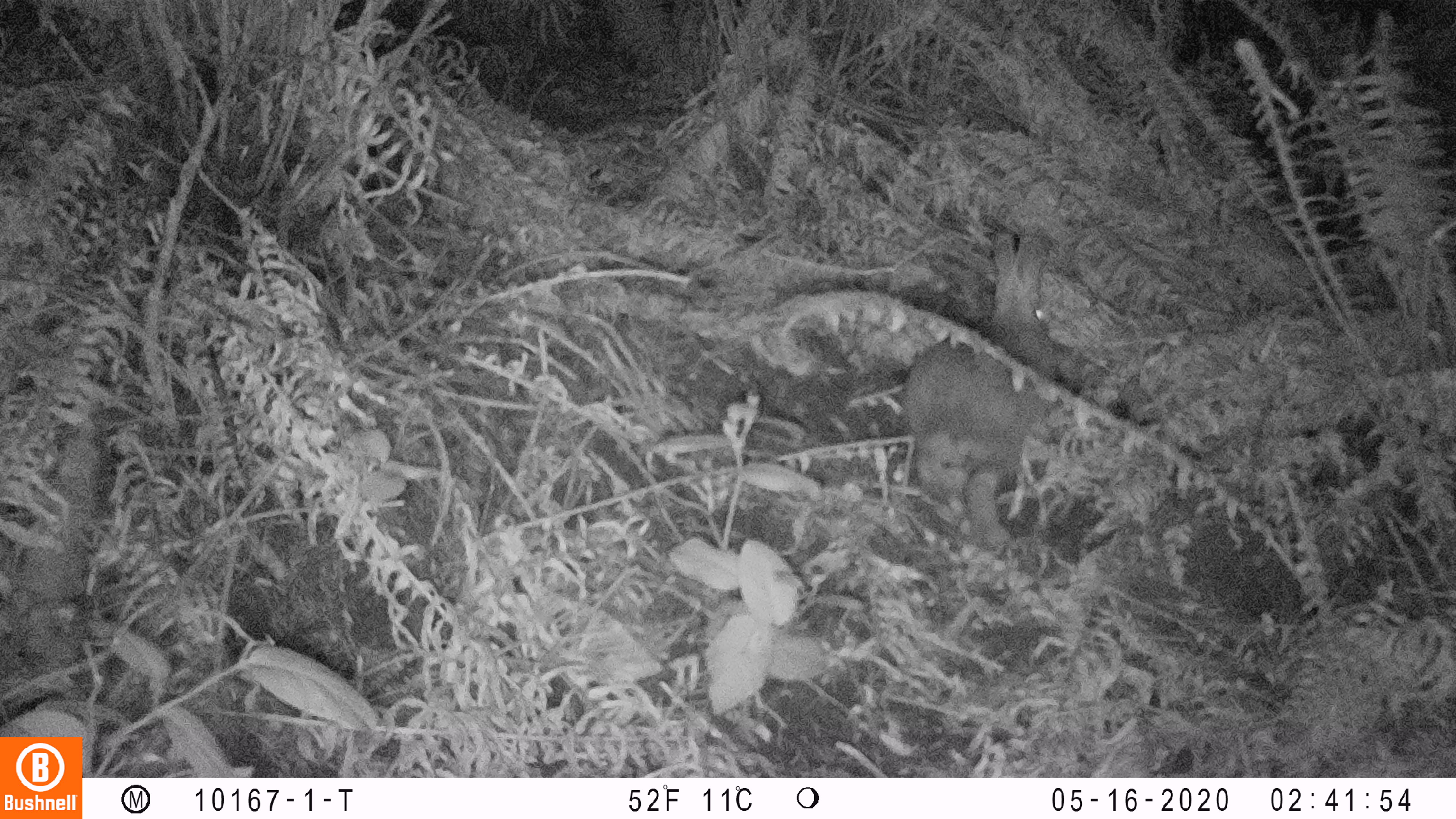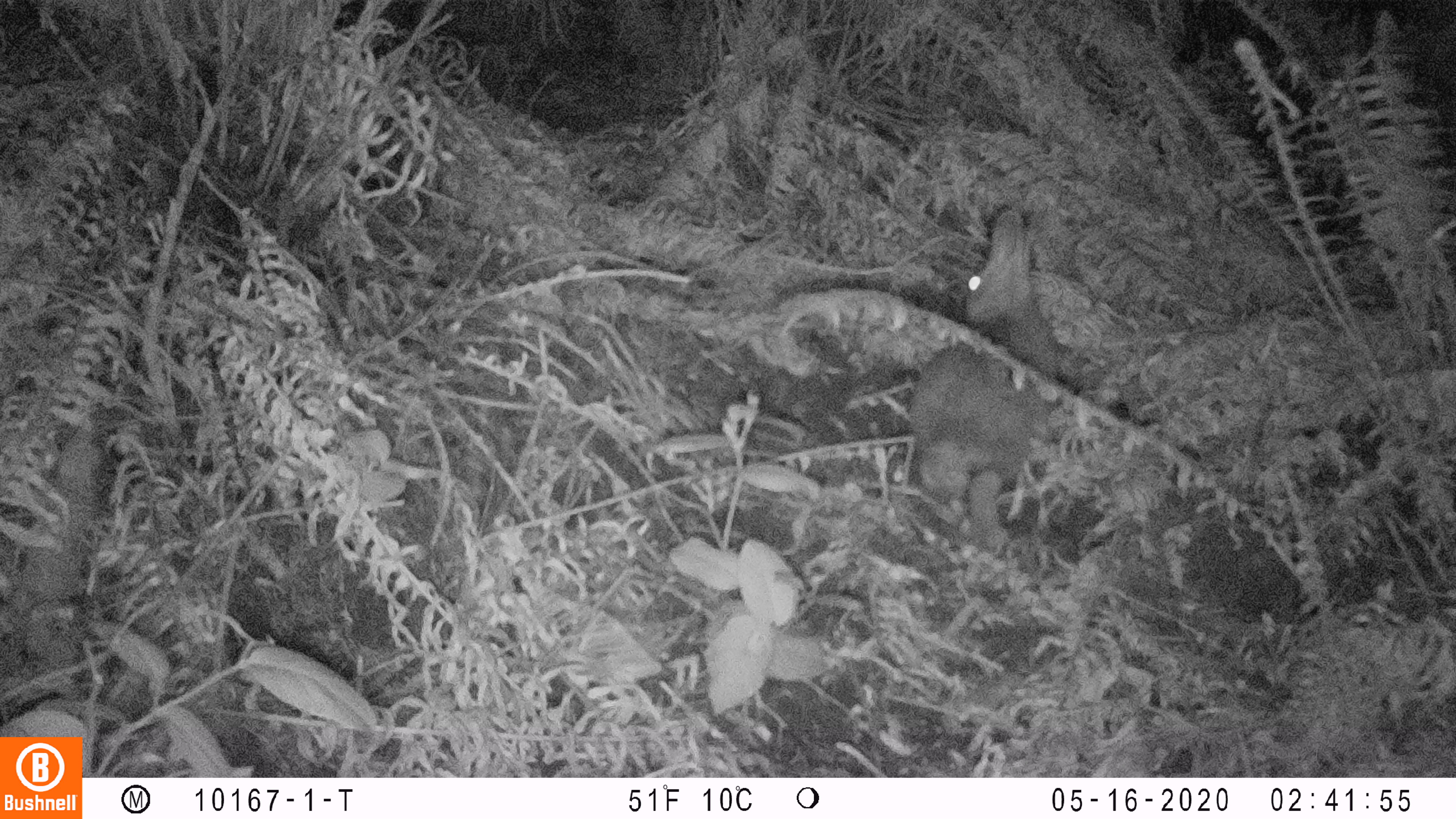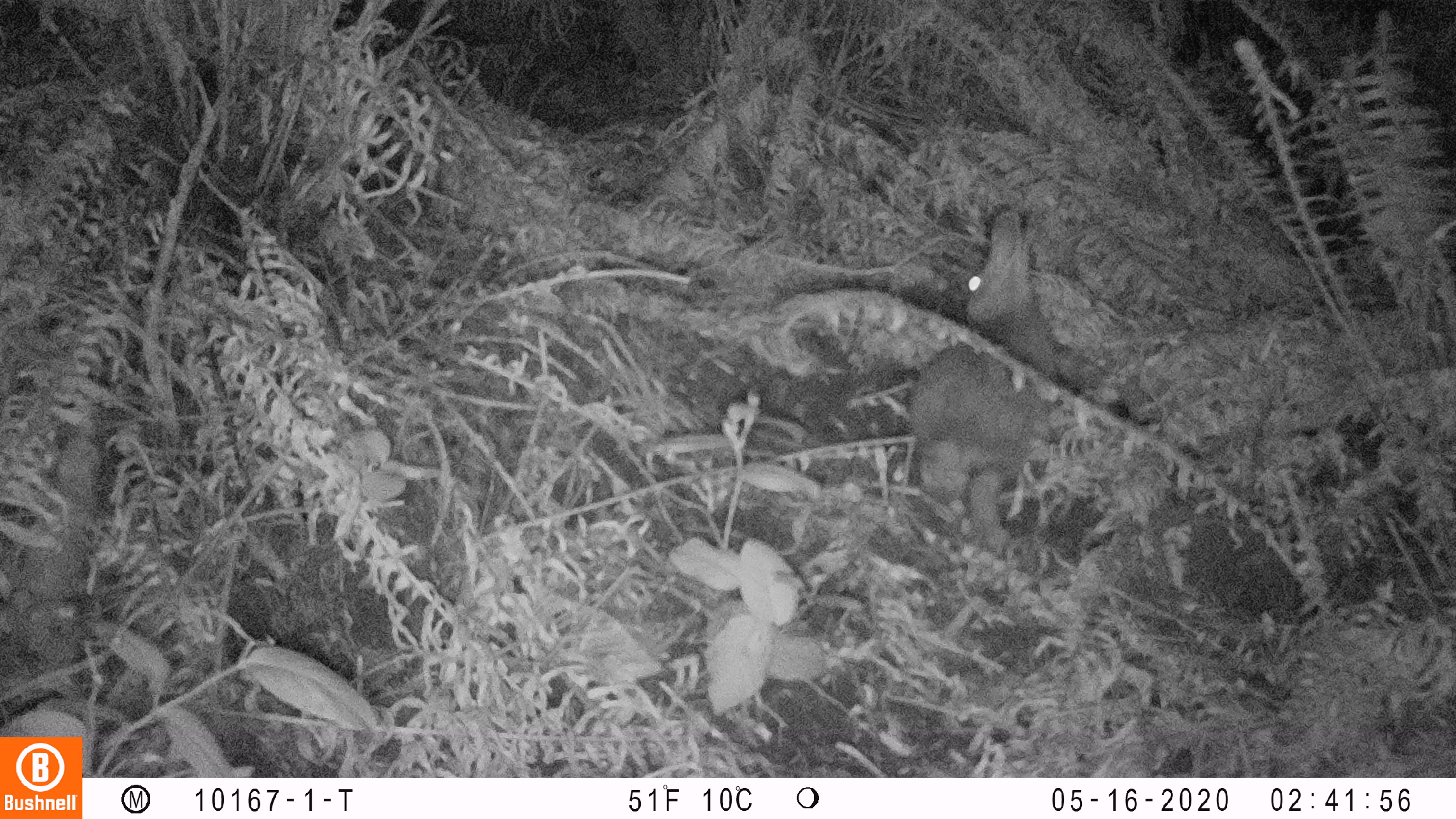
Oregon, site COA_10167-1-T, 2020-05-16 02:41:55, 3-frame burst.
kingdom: Animalia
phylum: Chordata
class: Mammalia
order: Lagomorpha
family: Leporidae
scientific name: Leporidae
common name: hares and rabbits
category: leporidae family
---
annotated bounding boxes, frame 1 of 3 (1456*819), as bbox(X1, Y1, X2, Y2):
leporidae family: bbox(900, 228, 1062, 553)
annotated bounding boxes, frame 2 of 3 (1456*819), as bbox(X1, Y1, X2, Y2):
leporidae family: bbox(898, 200, 1059, 570)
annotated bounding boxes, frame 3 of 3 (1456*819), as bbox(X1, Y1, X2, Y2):
leporidae family: bbox(897, 199, 1049, 552)